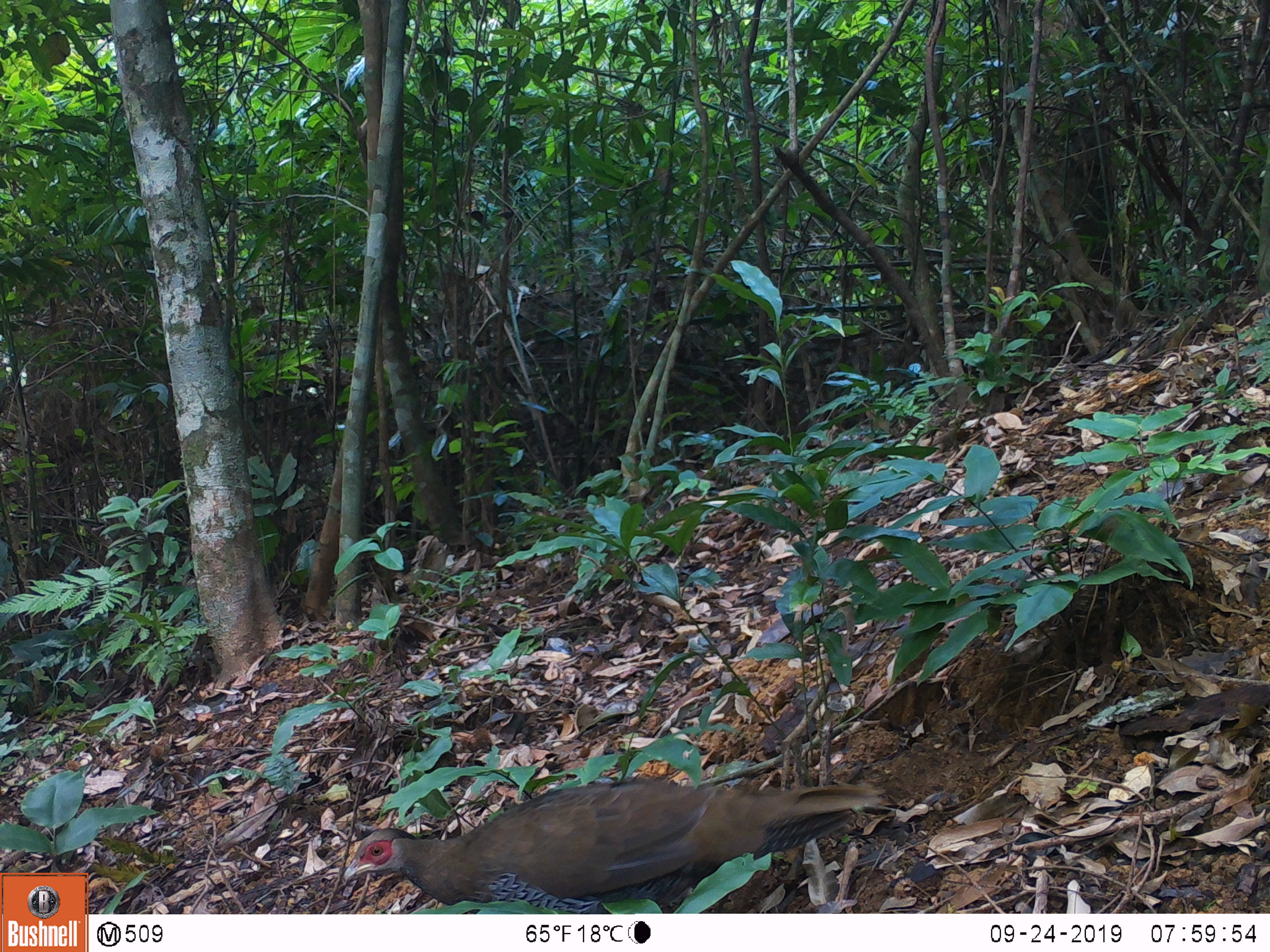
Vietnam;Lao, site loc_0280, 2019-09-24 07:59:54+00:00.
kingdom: Animalia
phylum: Chordata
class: Aves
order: Galliformes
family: Phasianidae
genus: Lophura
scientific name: Lophura nycthemera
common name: silver pheasant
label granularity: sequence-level